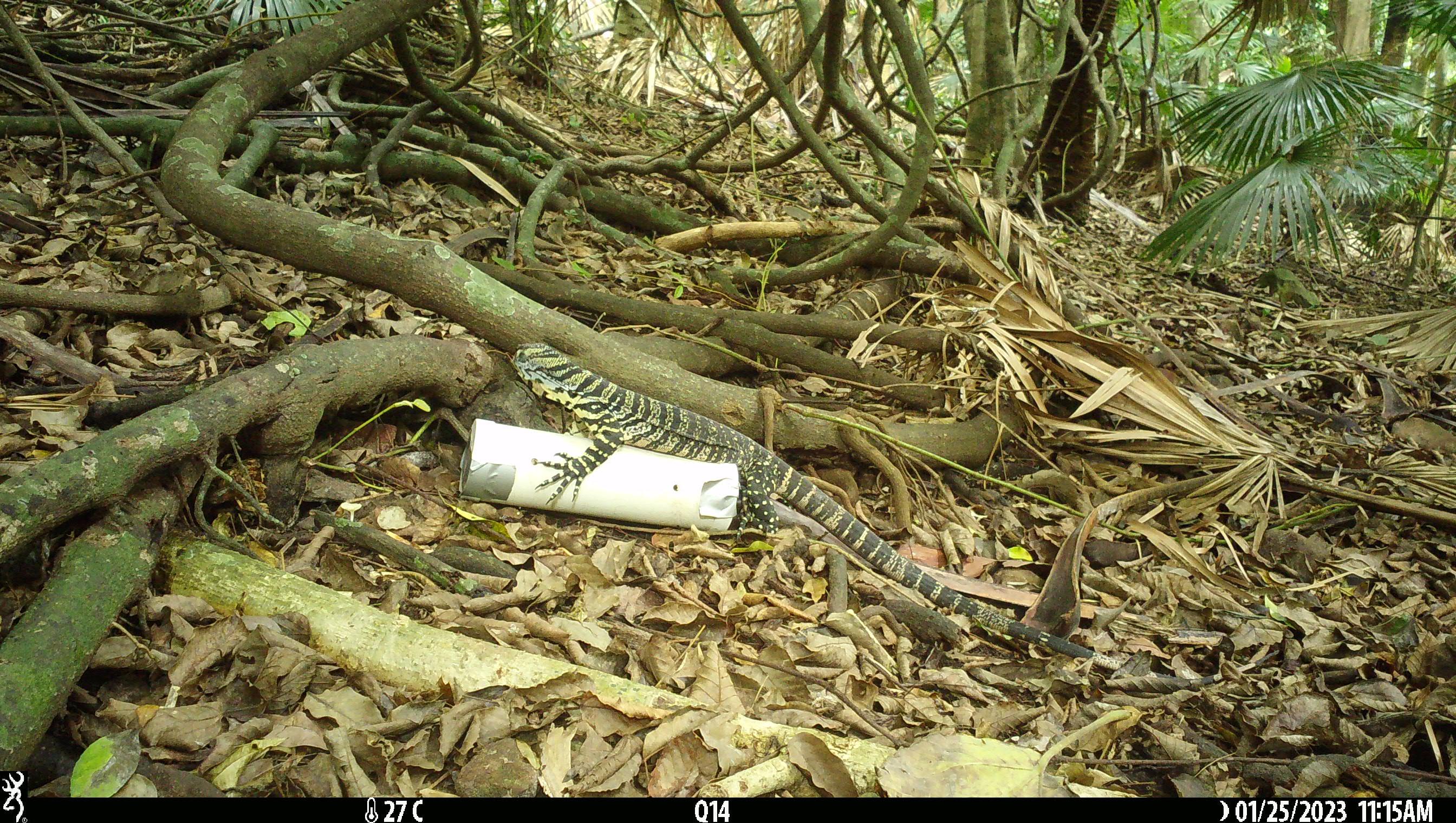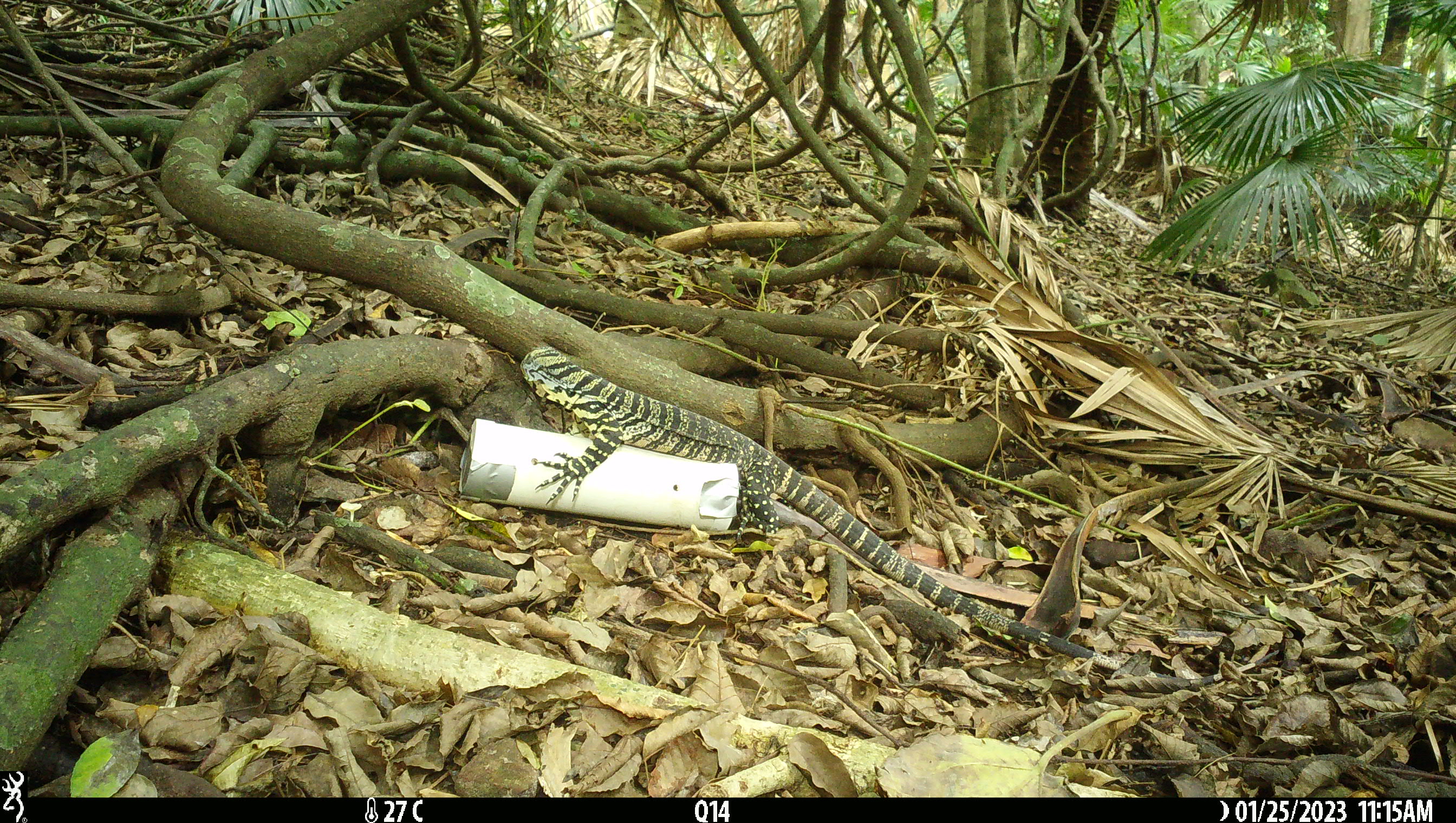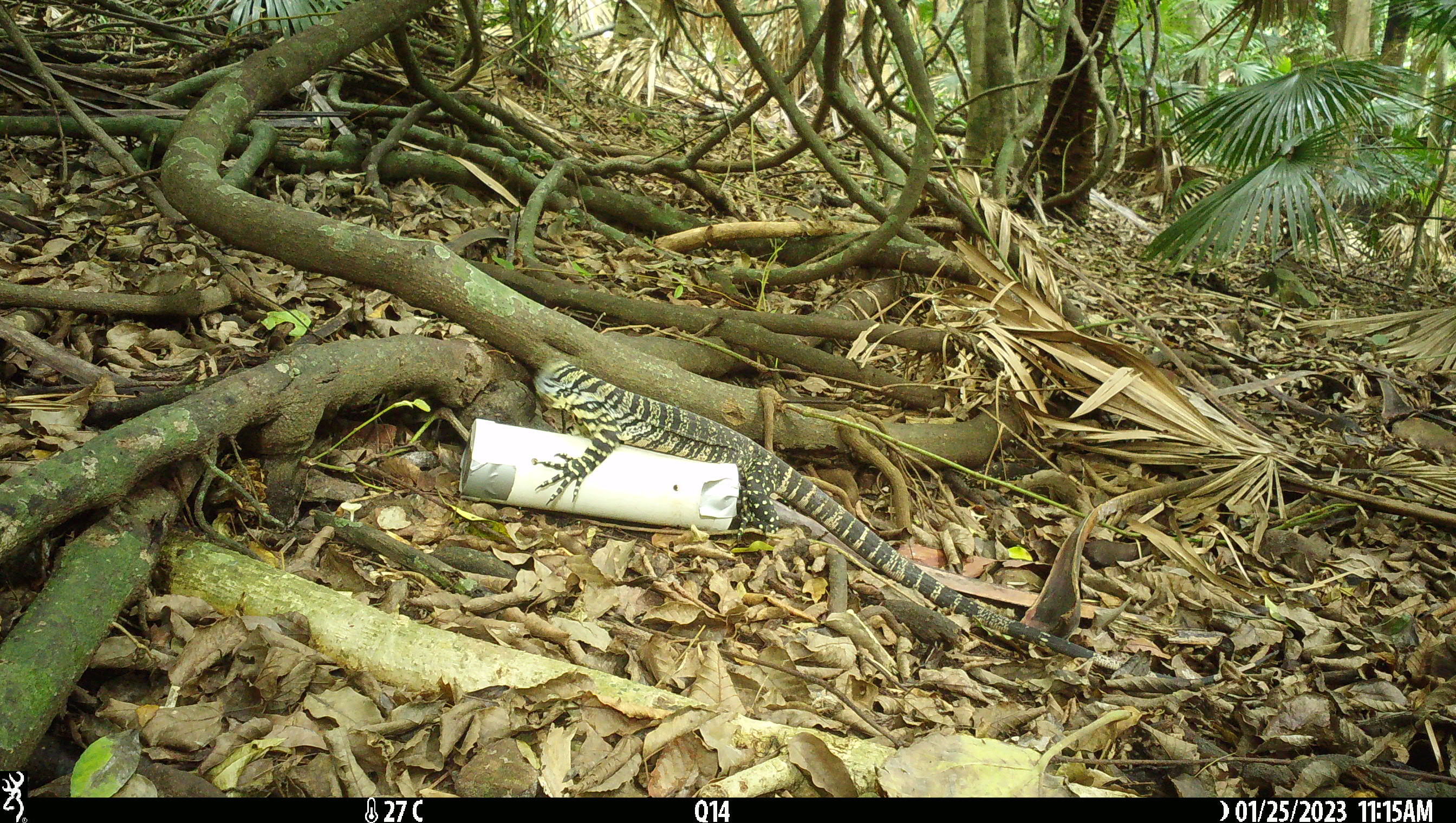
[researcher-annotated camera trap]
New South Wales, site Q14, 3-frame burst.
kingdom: Animalia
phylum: Chordata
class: Reptilia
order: Squamata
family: Varanidae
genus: Varanus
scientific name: Varanus varius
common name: lace monitor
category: goanna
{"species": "goanna (lace monitor) (Varanus varius)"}